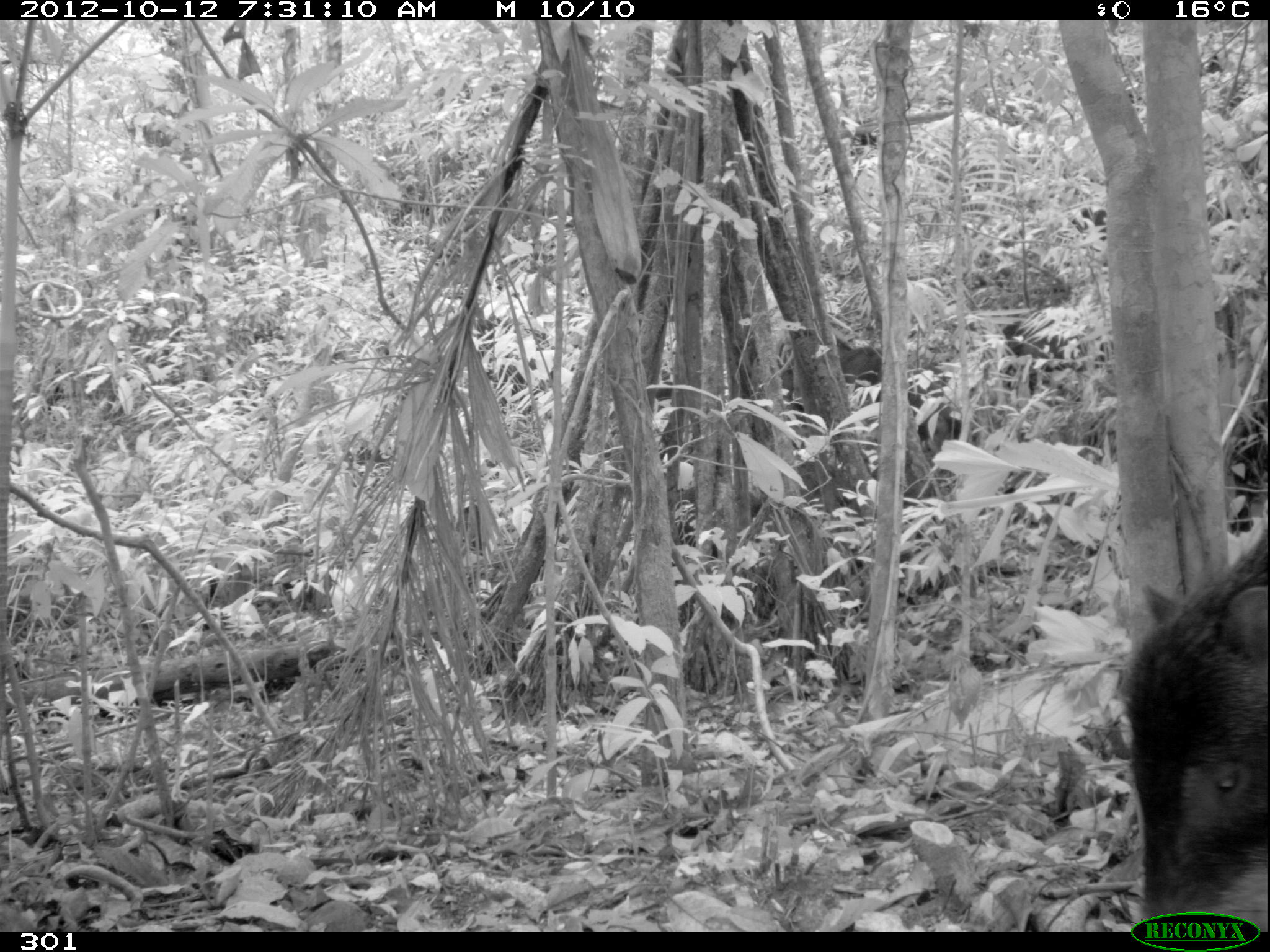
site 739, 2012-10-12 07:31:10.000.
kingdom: Animalia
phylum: Chordata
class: Mammalia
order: Artiodactyla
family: Tayassuidae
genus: Tayassu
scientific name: Tayassu pecari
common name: white-lipped peccary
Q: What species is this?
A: Tayassu pecari (white-lipped peccary).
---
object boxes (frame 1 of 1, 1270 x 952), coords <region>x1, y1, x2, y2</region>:
tayassu pecari: <region>1117, 512, 1269, 934</region>